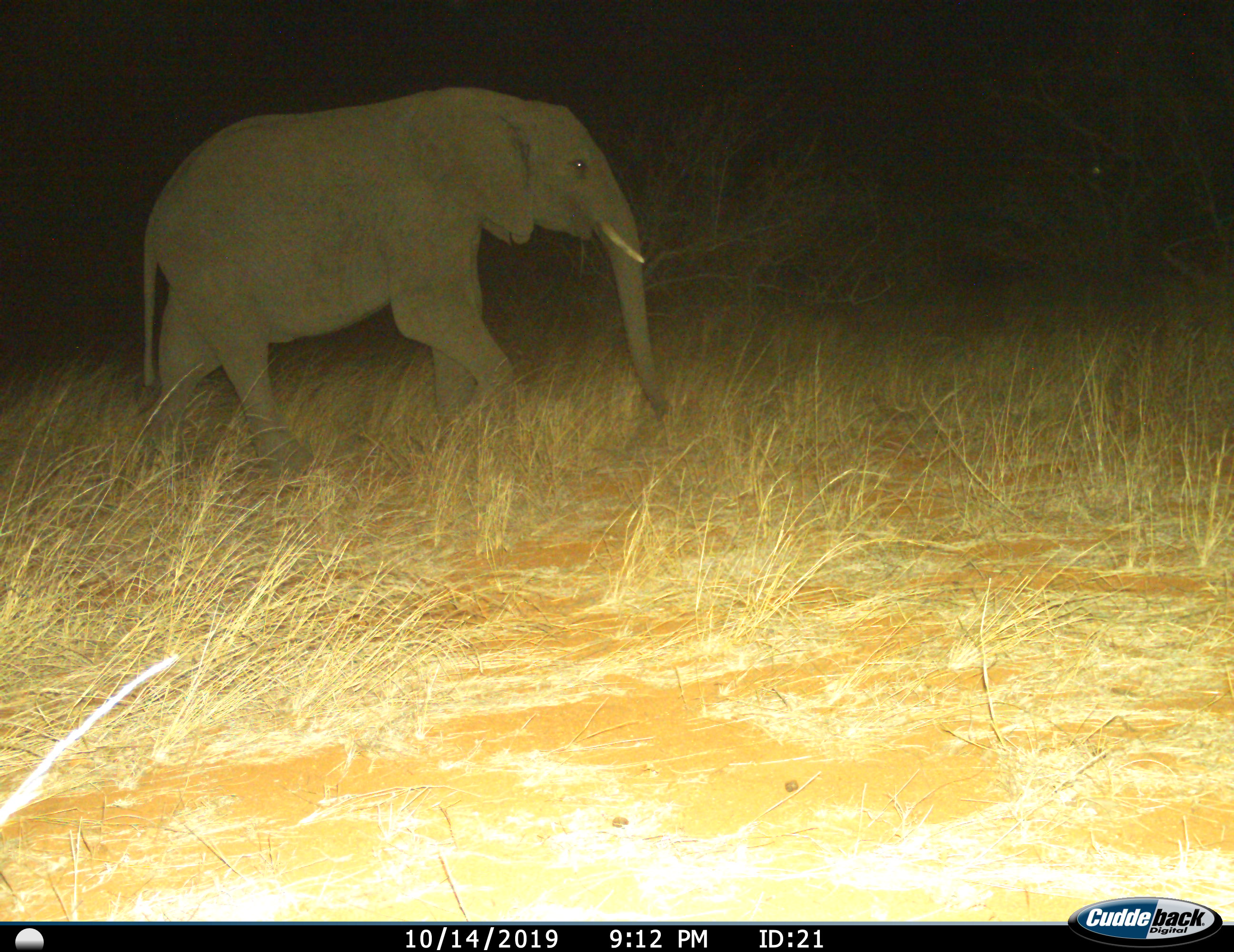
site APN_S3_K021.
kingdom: Animalia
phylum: Chordata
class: Mammalia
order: Proboscidea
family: Elephantidae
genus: Loxodonta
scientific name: Loxodonta africana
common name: african bush elephant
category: elephant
Elephant (african bush elephant) (Loxodonta africana), count 1. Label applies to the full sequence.